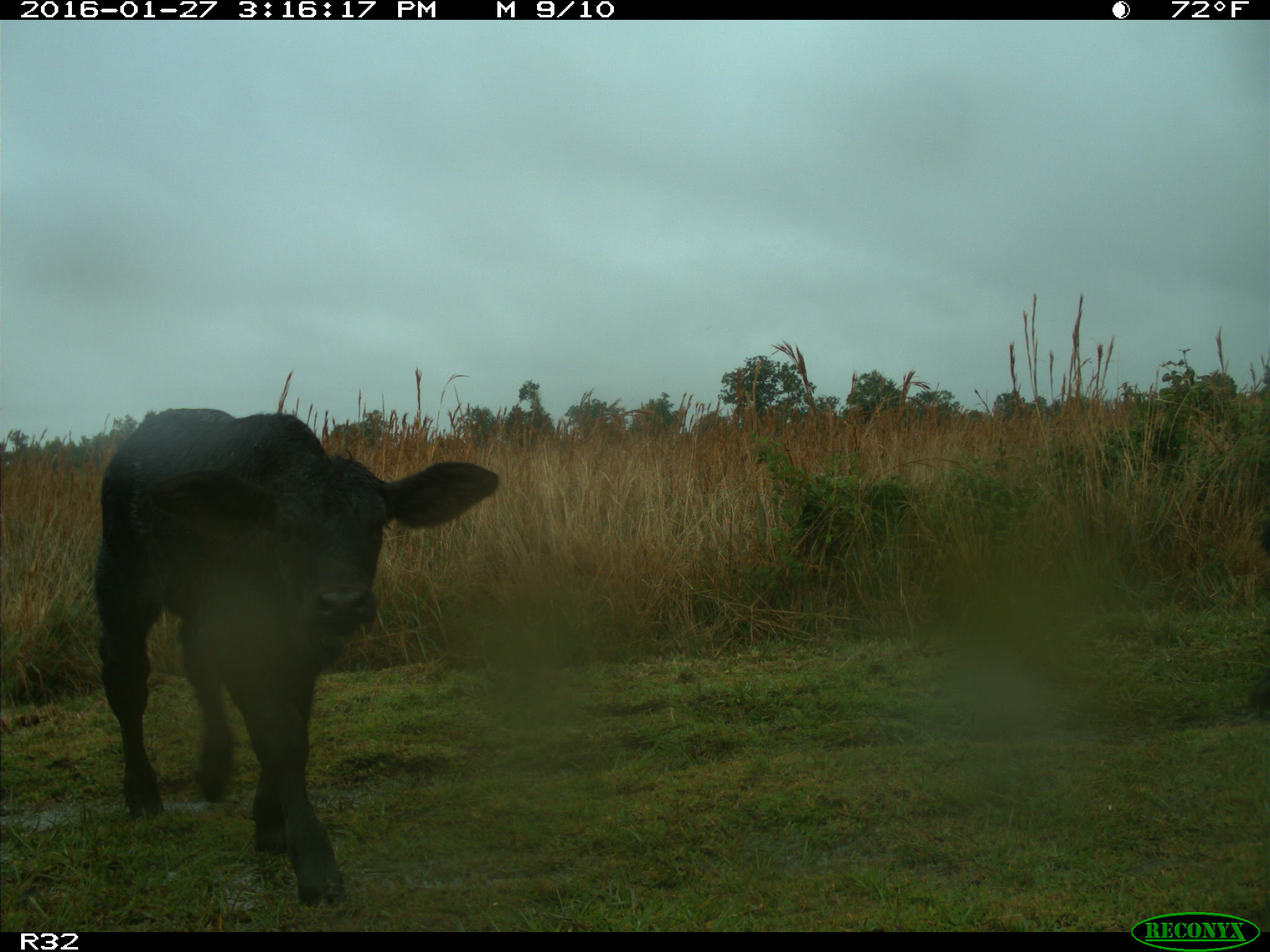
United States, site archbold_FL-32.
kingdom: Animalia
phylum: Chordata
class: Mammalia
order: Artiodactyla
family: Bovidae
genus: Bos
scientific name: Bos taurus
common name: domestic cow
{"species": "Bos taurus (domestic cow)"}